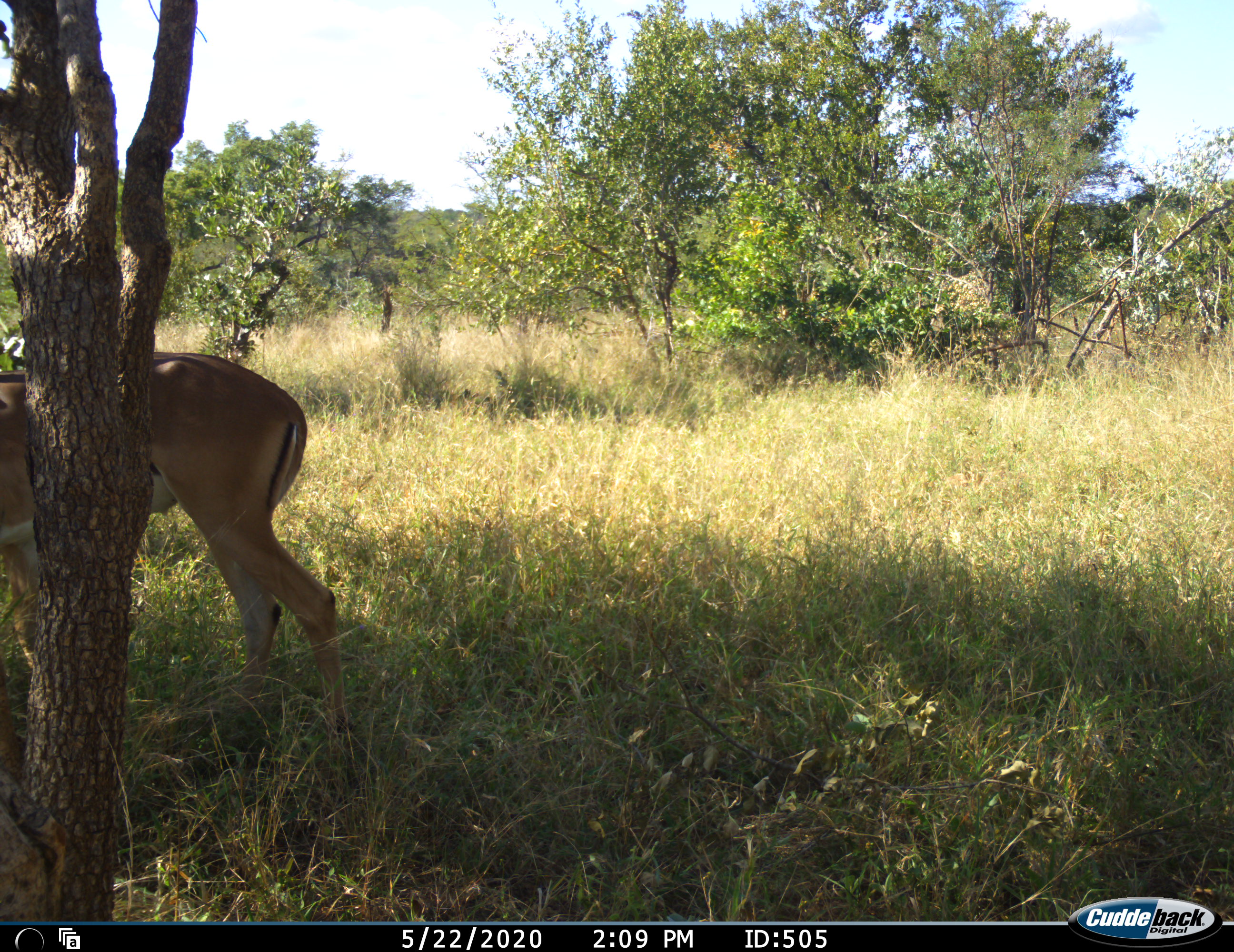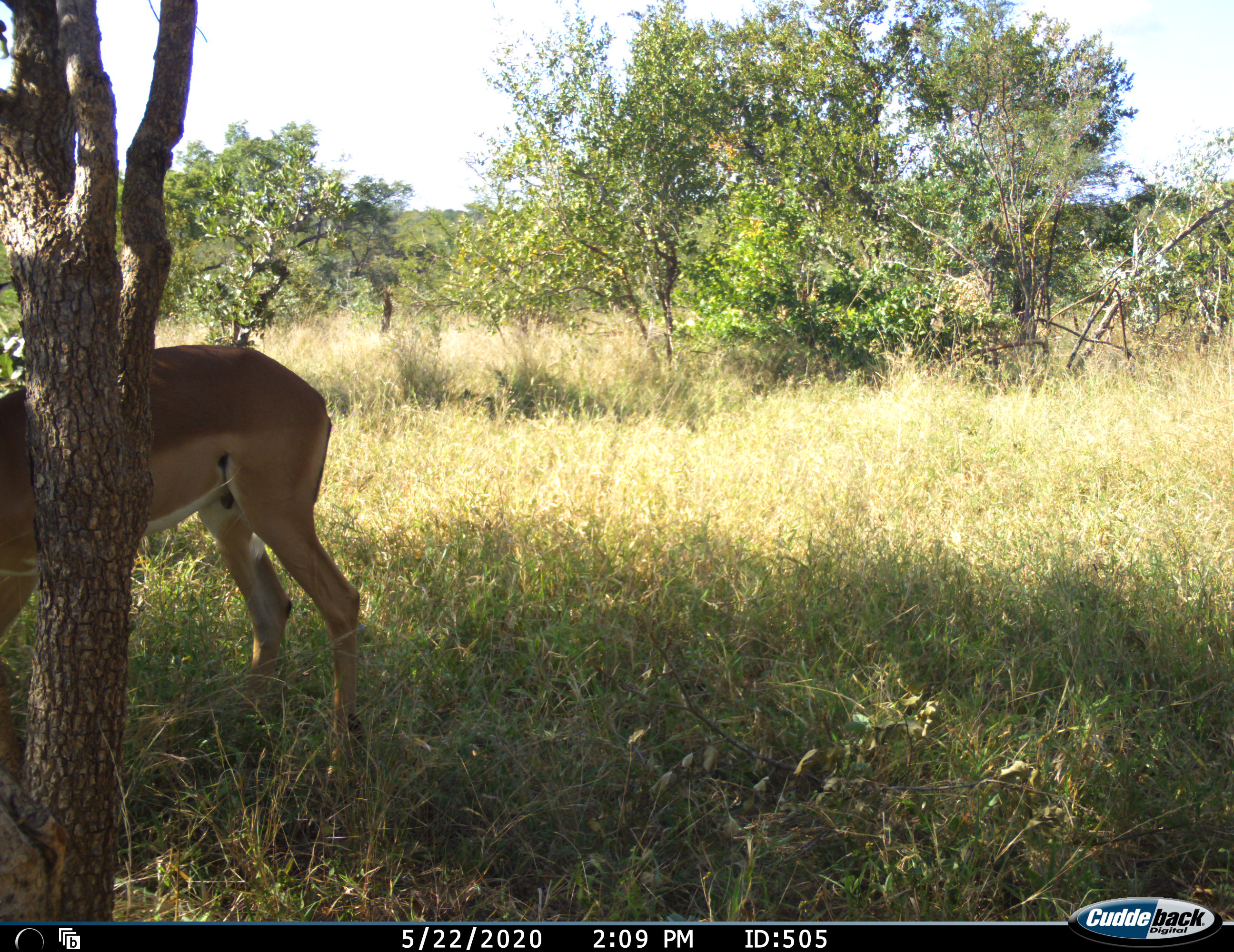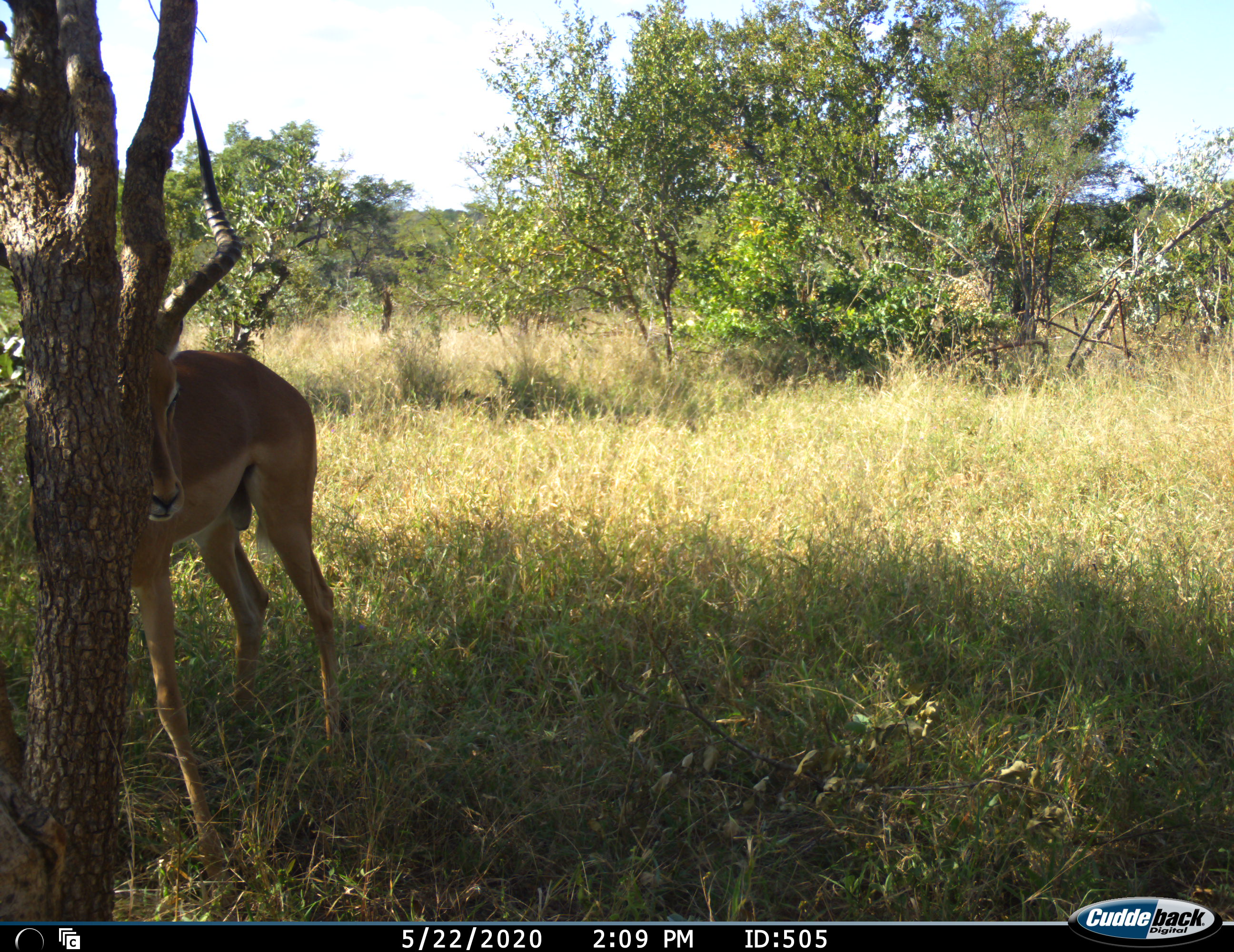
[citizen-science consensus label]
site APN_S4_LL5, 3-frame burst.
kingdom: Animalia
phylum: Chordata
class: Mammalia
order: Artiodactyla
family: Bovidae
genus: Aepyceros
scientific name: Aepyceros melampus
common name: impala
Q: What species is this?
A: Impala (Aepyceros melampus).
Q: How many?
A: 1.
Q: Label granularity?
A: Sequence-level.